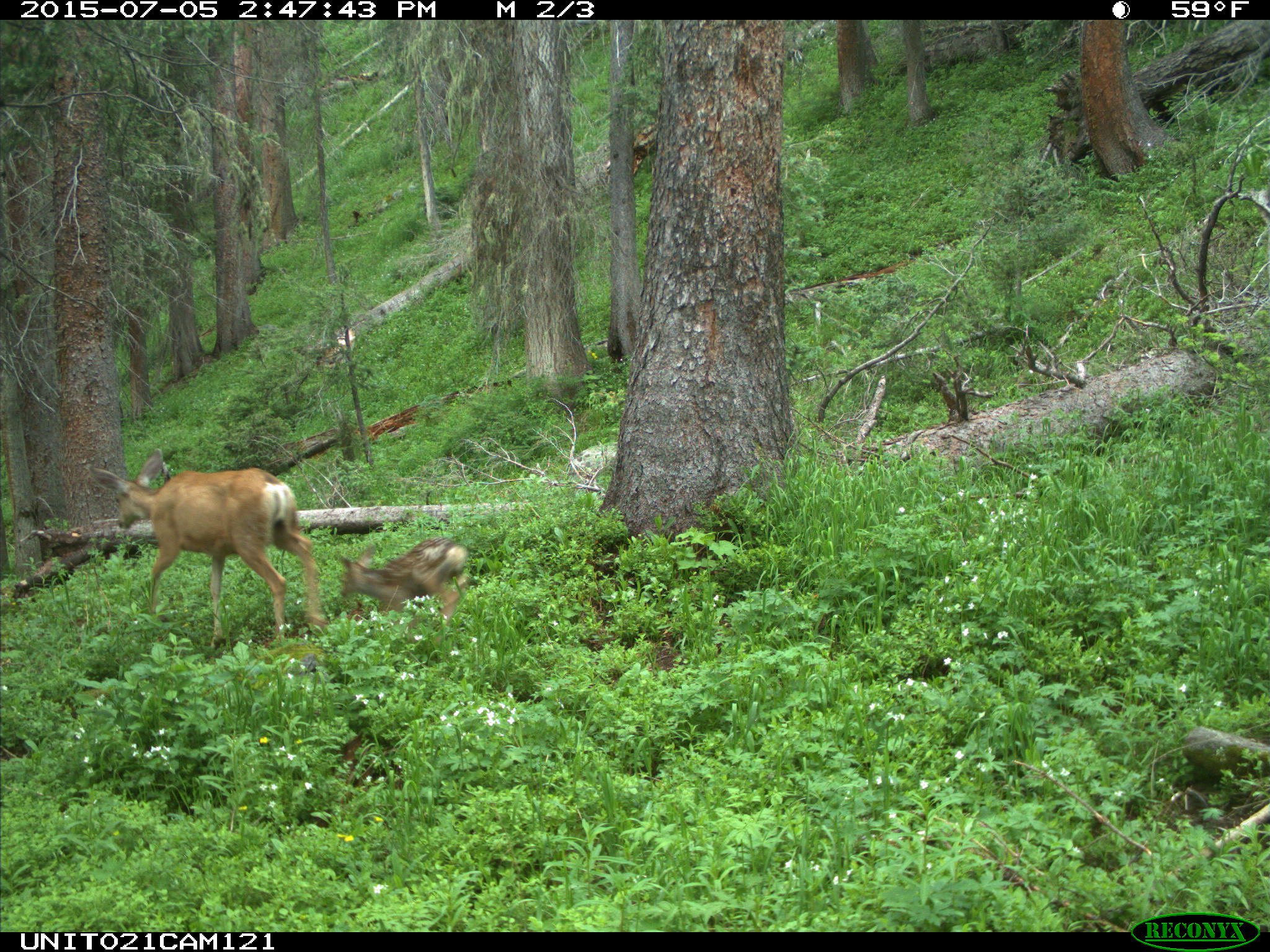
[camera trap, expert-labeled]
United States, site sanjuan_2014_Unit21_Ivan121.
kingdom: Animalia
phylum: Chordata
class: Mammalia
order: Artiodactyla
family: Cervidae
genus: Odocoileus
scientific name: Odocoileus hemionus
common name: mule deer